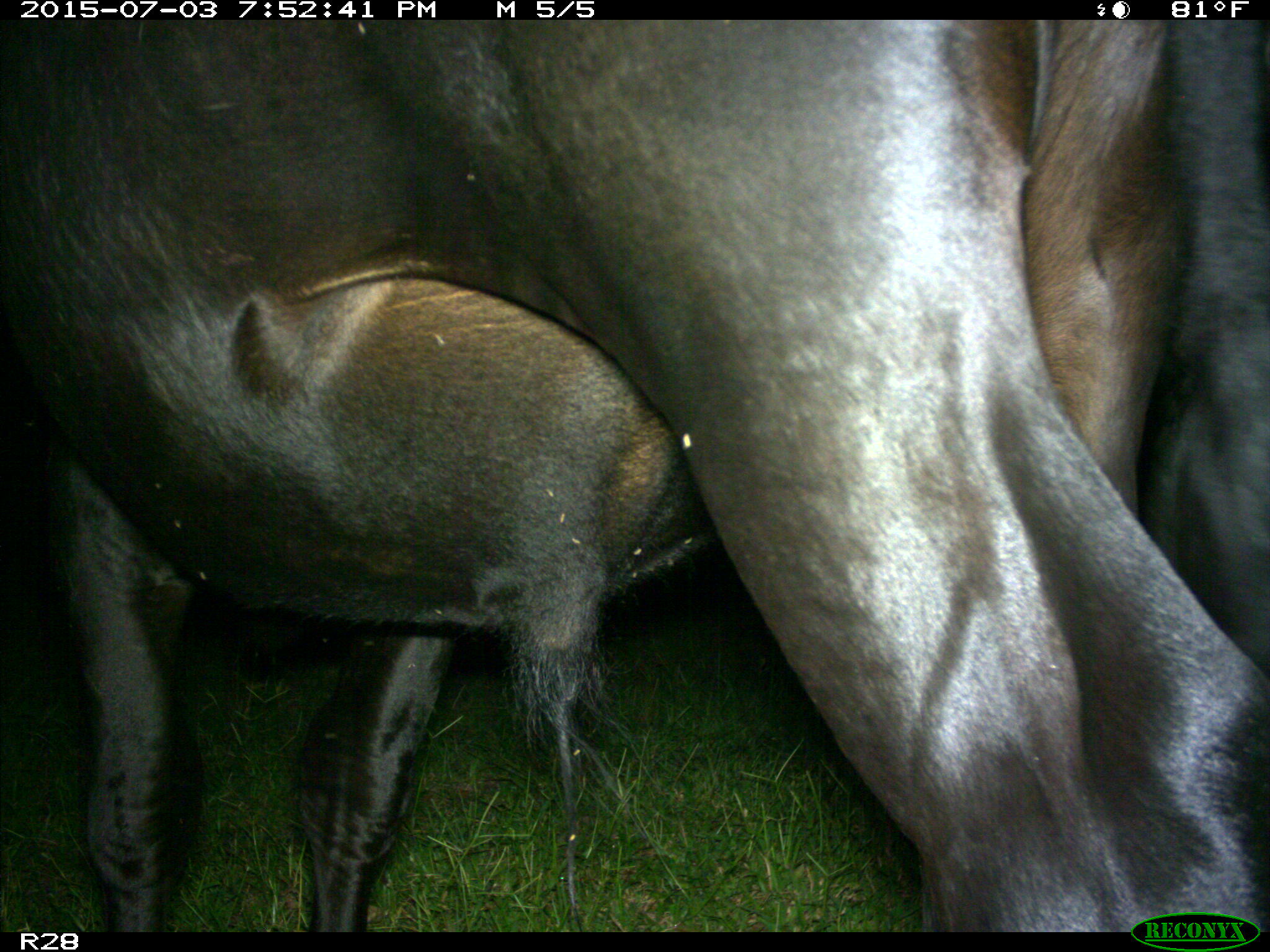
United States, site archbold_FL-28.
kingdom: Animalia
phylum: Chordata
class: Mammalia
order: Artiodactyla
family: Bovidae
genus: Bos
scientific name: Bos taurus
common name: domestic cow